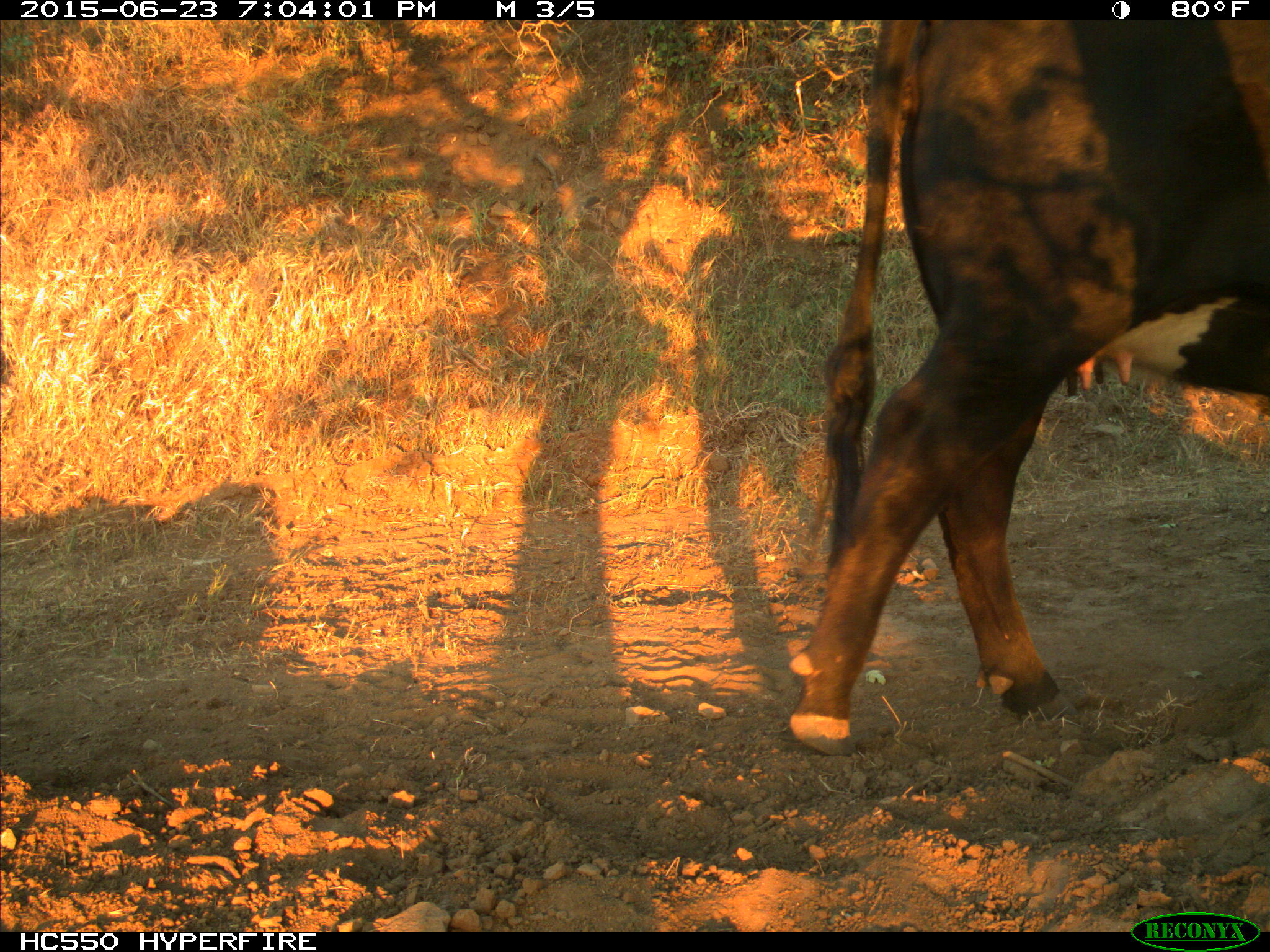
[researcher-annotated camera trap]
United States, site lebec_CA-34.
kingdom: Animalia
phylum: Chordata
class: Mammalia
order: Artiodactyla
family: Bovidae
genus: Bos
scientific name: Bos taurus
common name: domestic cow